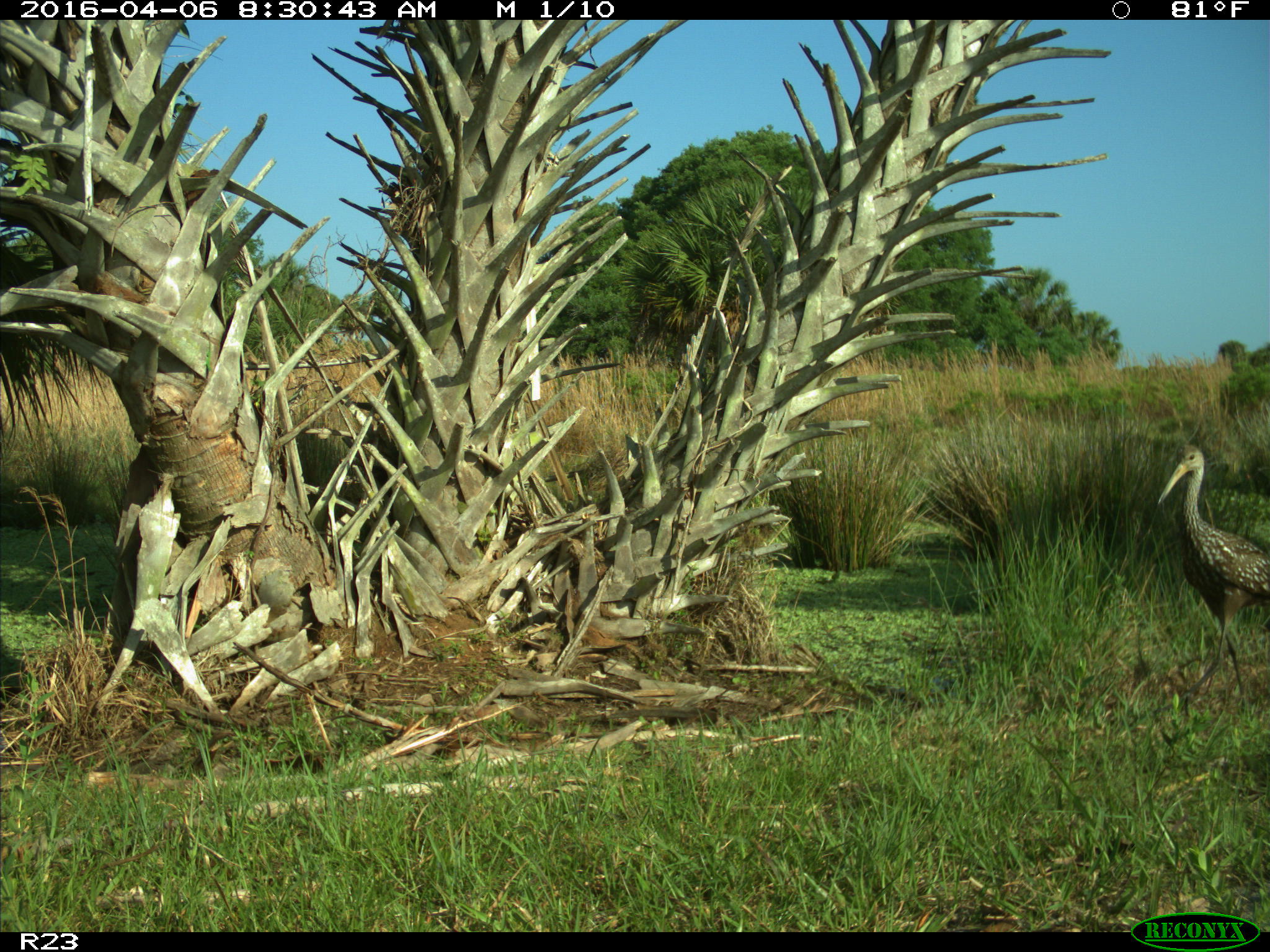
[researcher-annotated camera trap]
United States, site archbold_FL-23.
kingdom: Animalia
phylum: Chordata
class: Aves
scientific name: Aves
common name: birds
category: unidentified bird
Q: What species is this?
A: Unidentified bird (birds) (Aves).